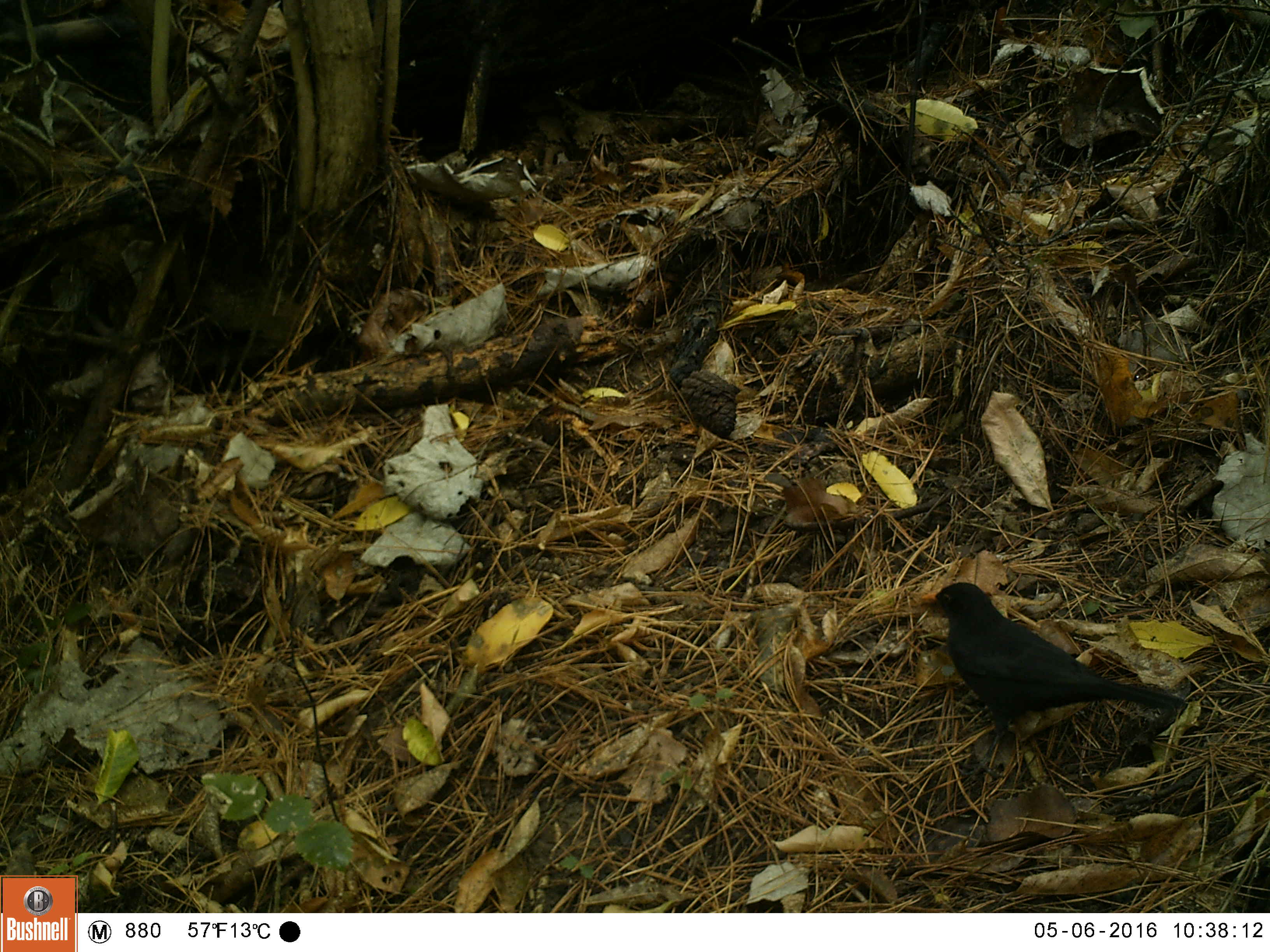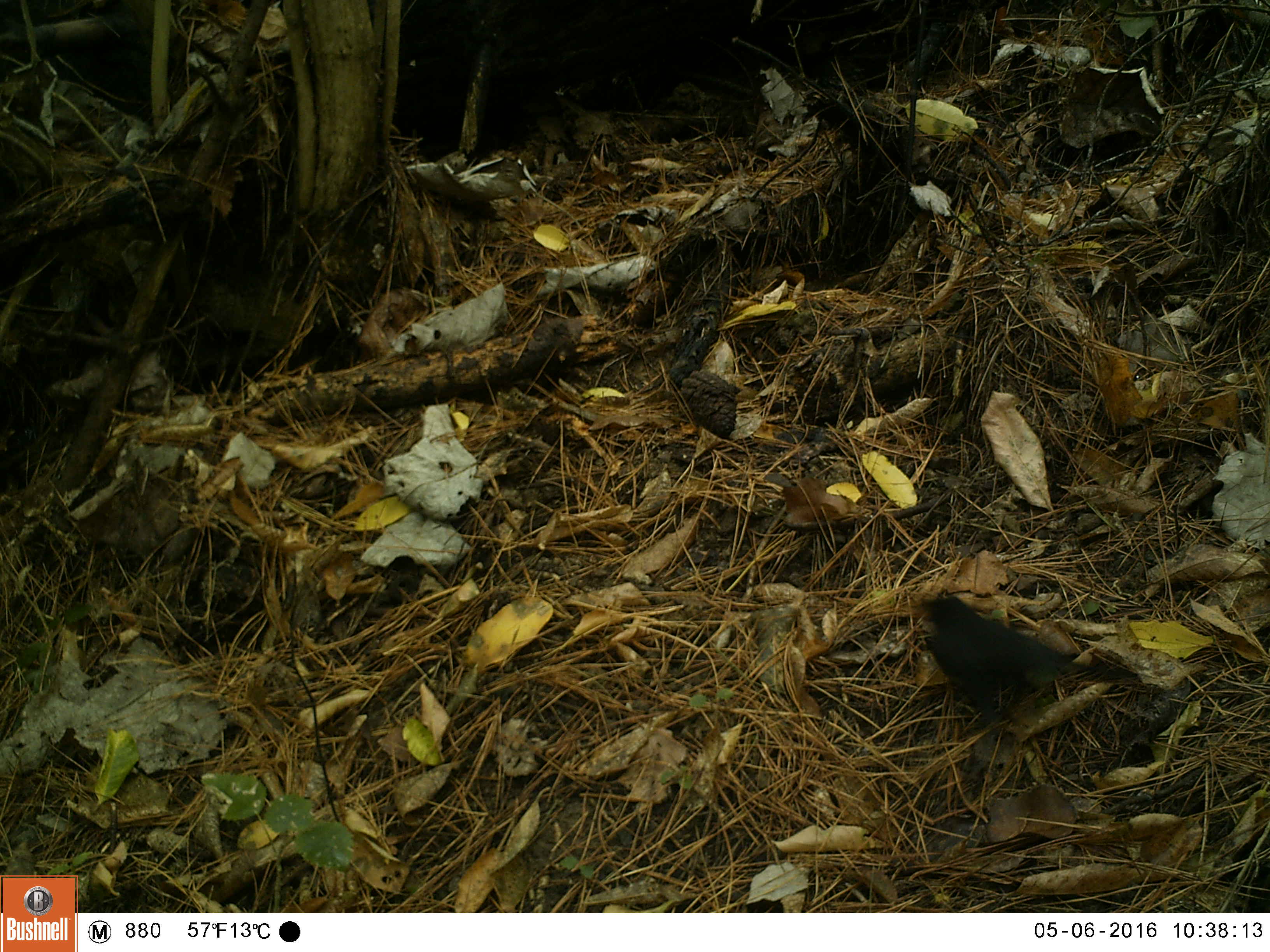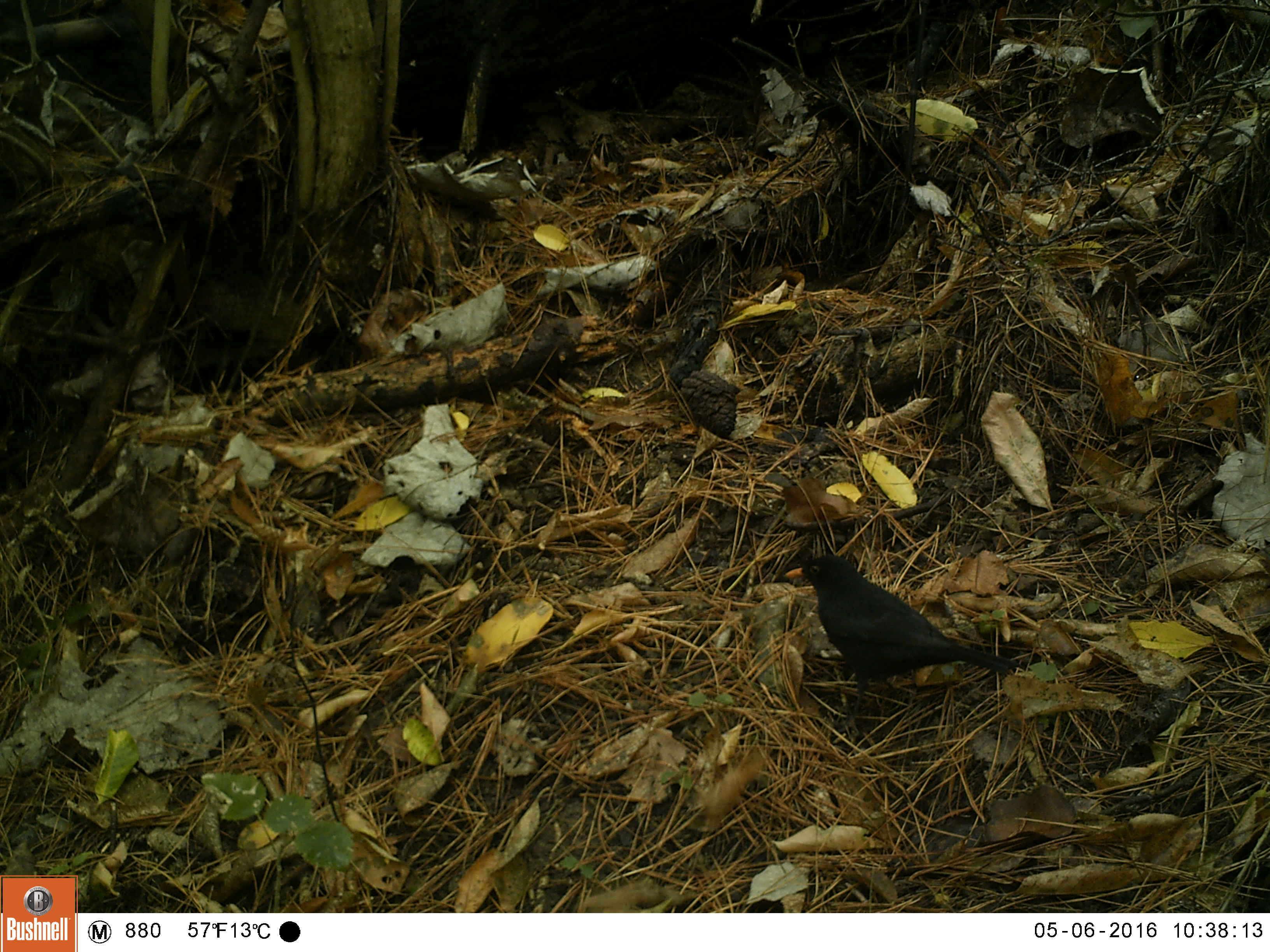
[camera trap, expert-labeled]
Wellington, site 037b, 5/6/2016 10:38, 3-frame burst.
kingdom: Animalia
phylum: Chordata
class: Aves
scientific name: Aves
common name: bird